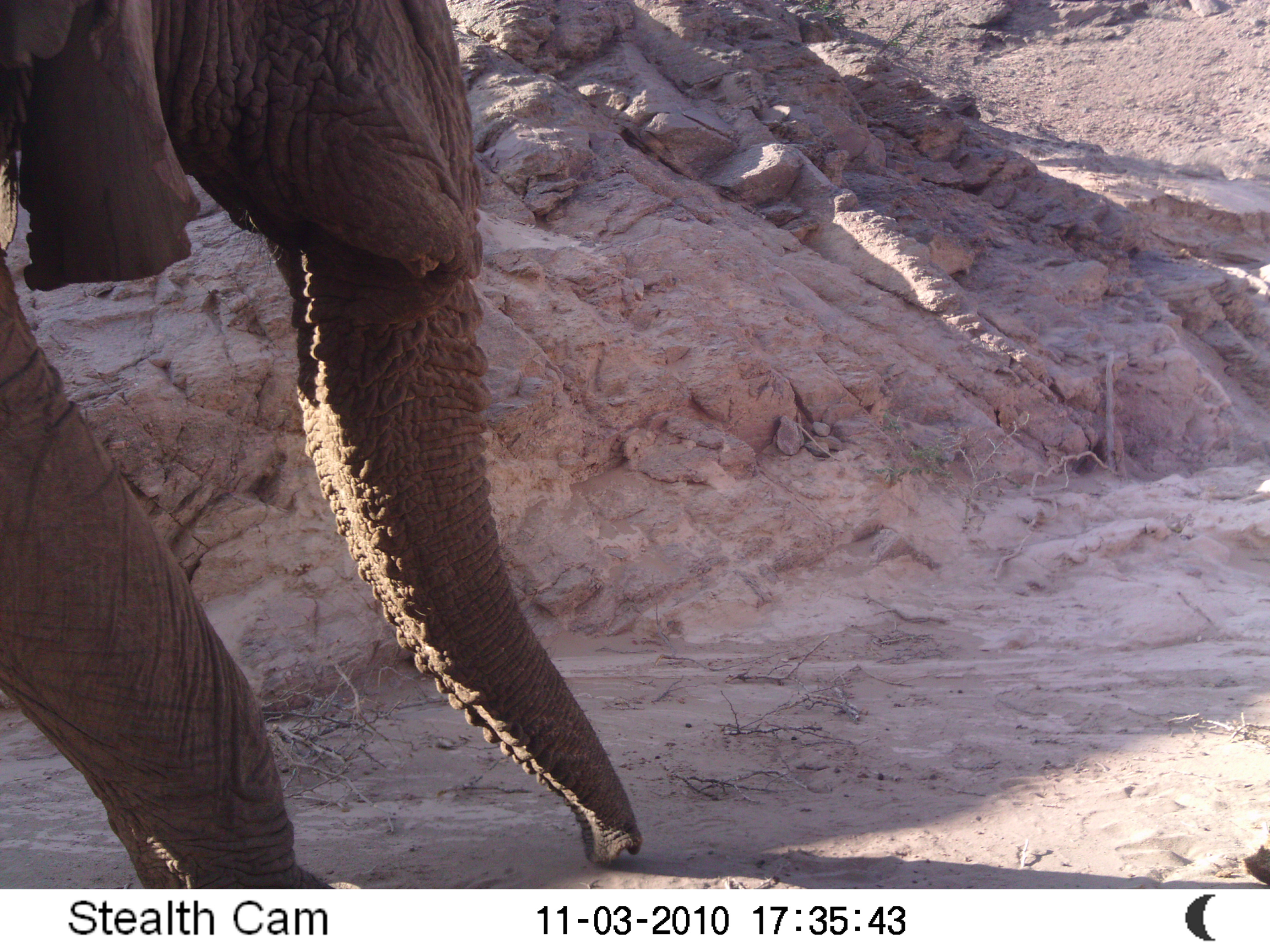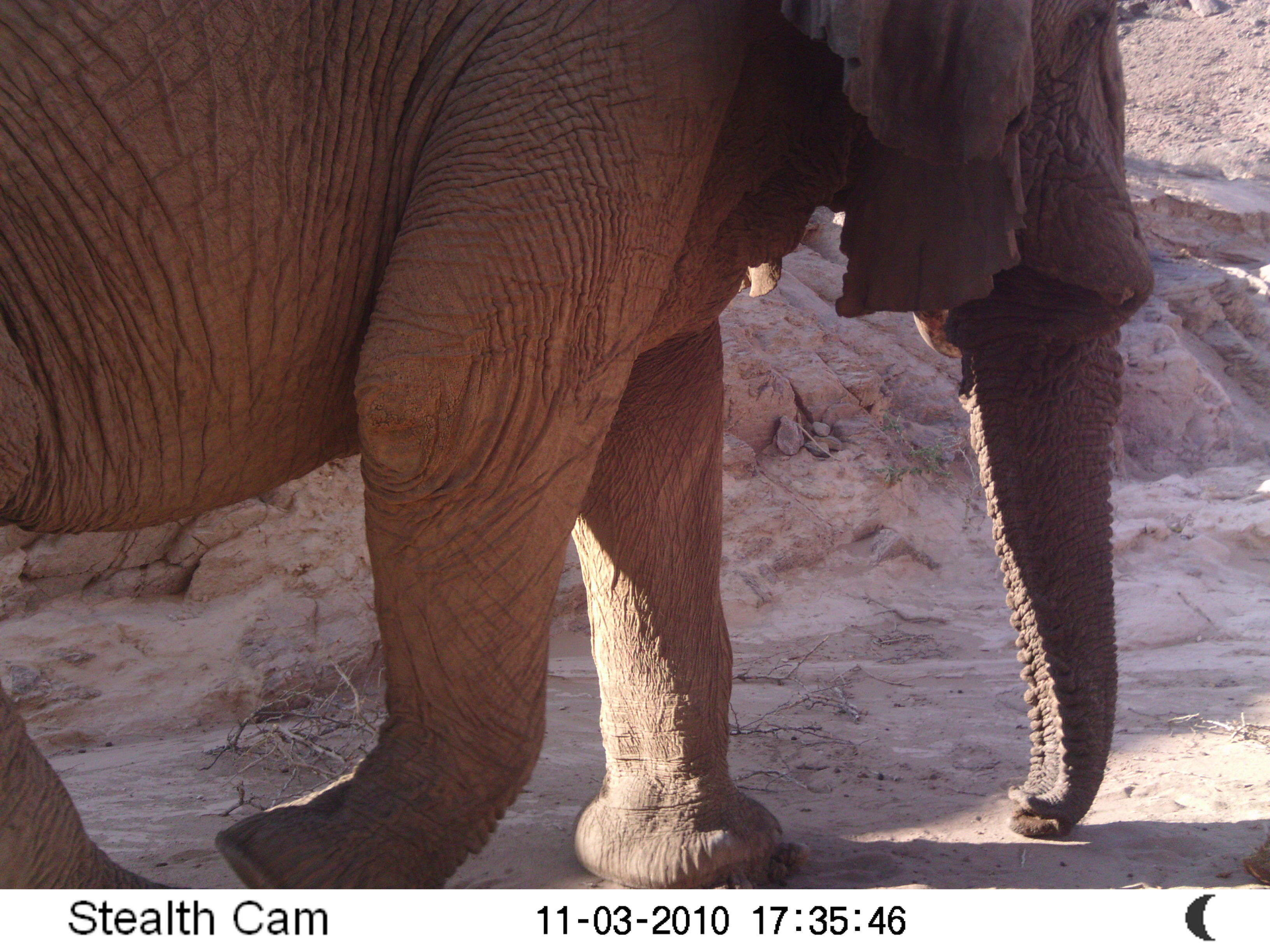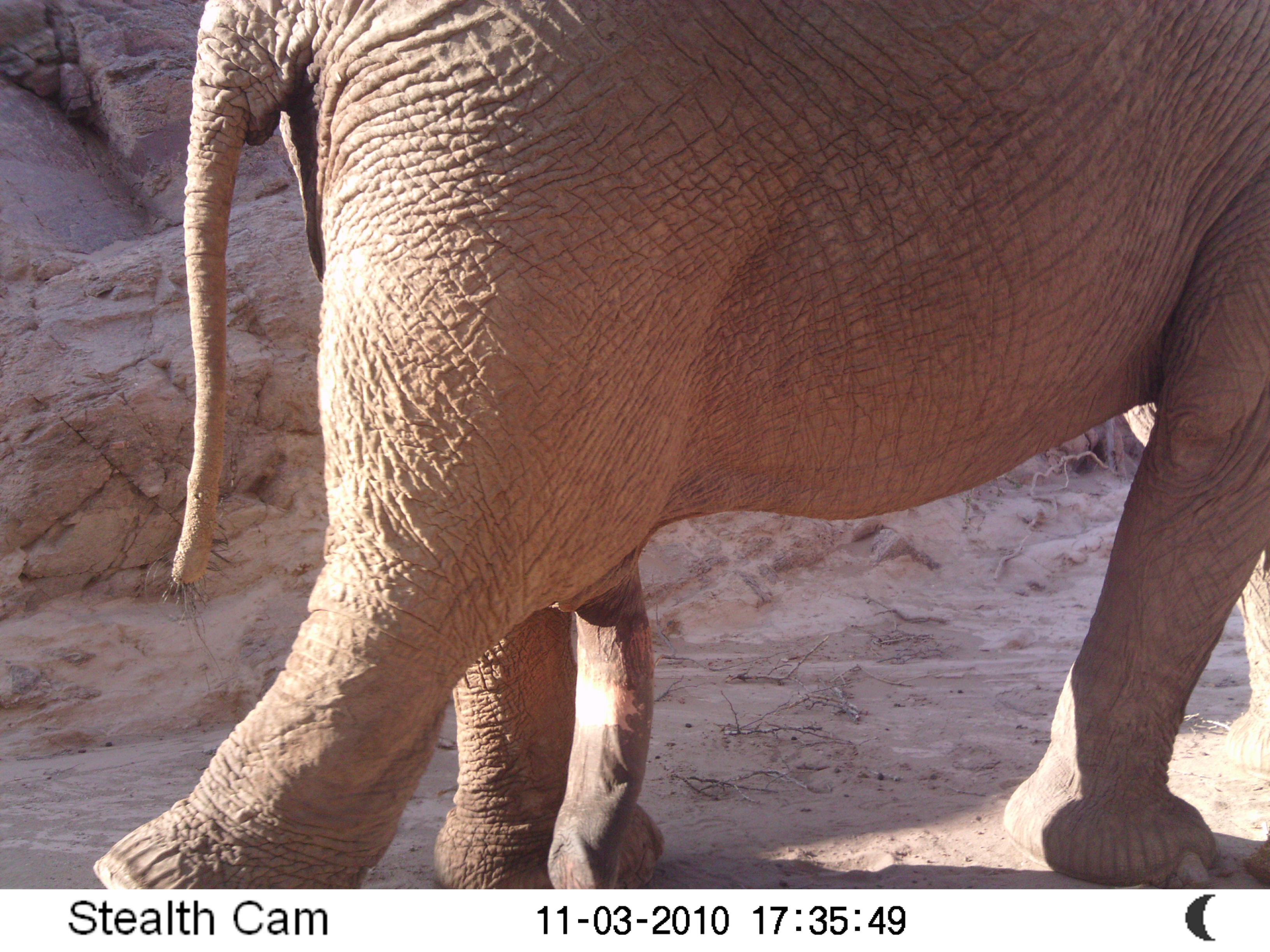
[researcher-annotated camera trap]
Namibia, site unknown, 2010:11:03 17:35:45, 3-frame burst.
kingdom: Animalia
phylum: Chordata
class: Mammalia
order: Proboscidea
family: Elephantidae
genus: Loxodonta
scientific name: Loxodonta africana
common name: african elephant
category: loxodanta africana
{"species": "loxodanta africana (african elephant) (Loxodonta africana)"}